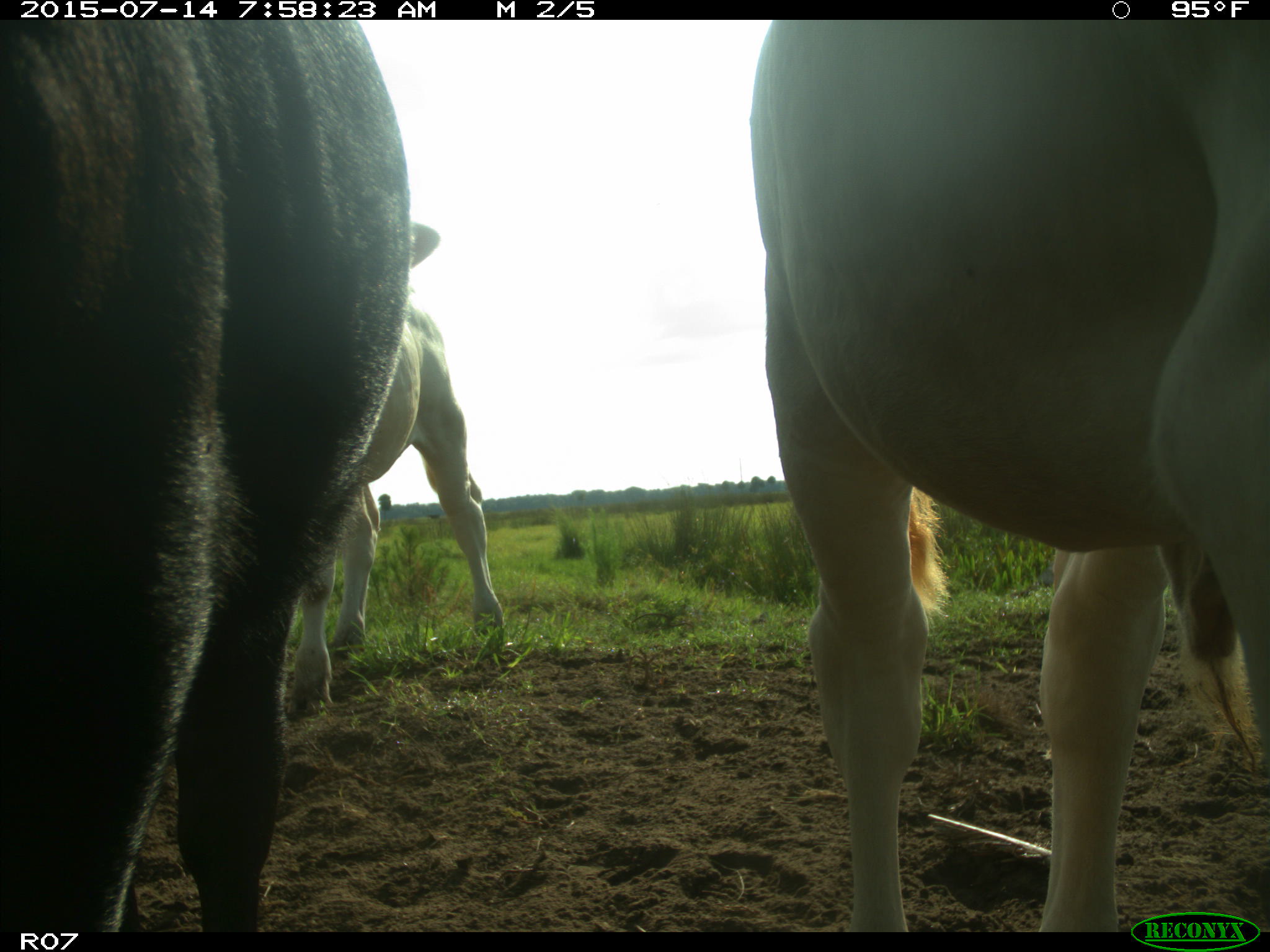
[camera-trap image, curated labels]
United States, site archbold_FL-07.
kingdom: Animalia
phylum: Chordata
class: Mammalia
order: Artiodactyla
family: Bovidae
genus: Bos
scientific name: Bos taurus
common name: domestic cow